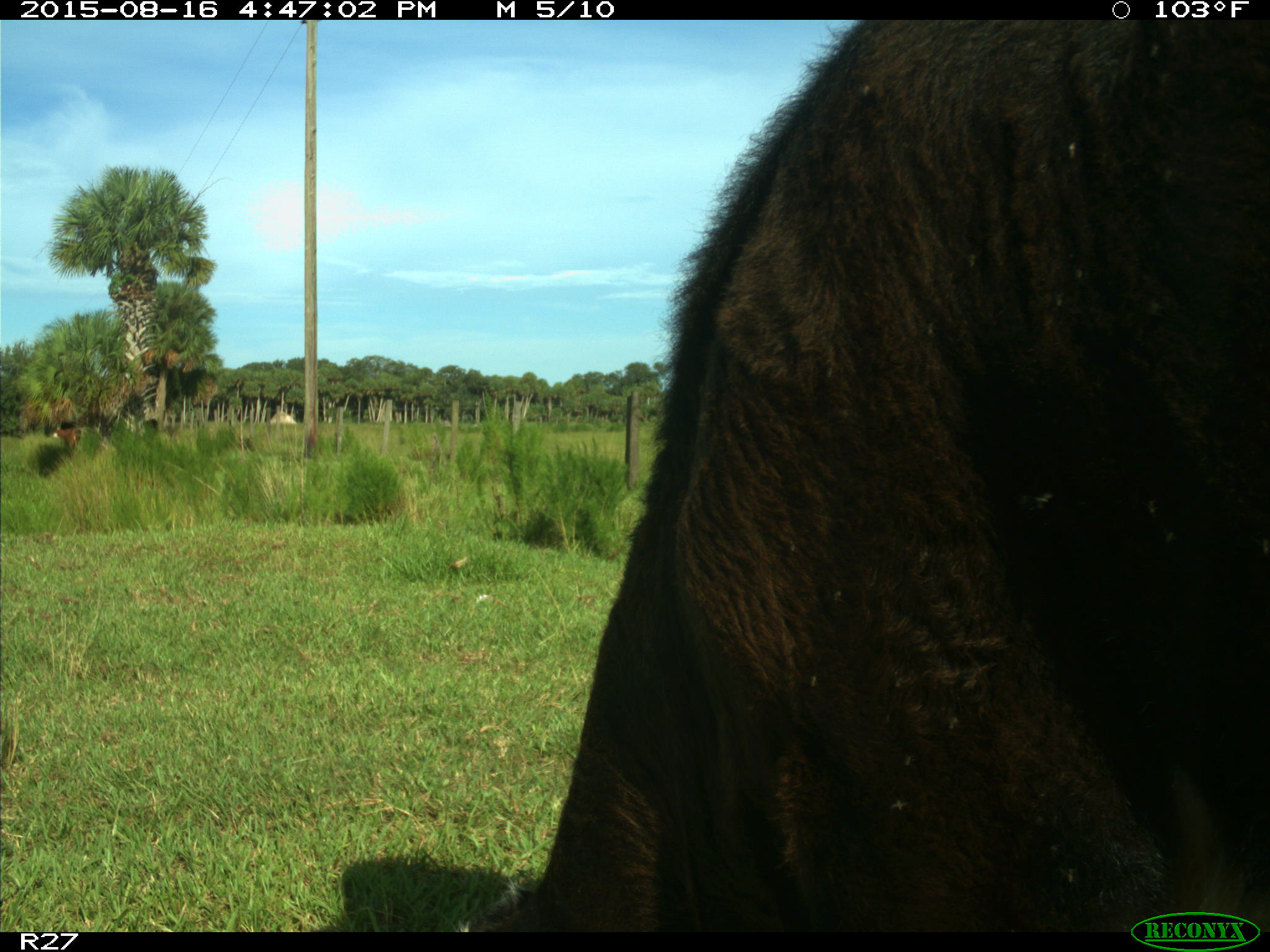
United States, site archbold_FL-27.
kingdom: Animalia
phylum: Chordata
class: Mammalia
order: Artiodactyla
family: Bovidae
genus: Bos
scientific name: Bos taurus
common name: domestic cow